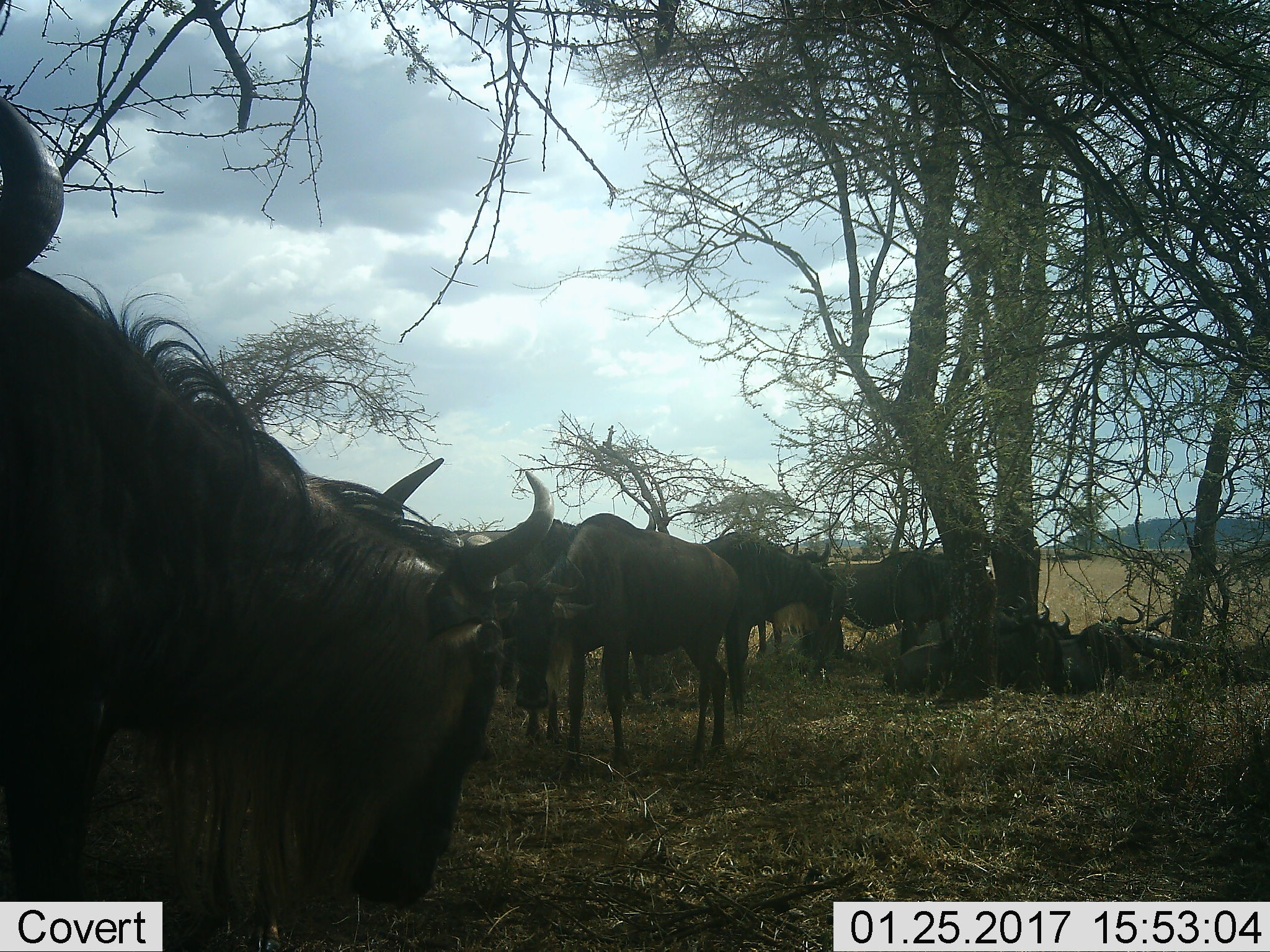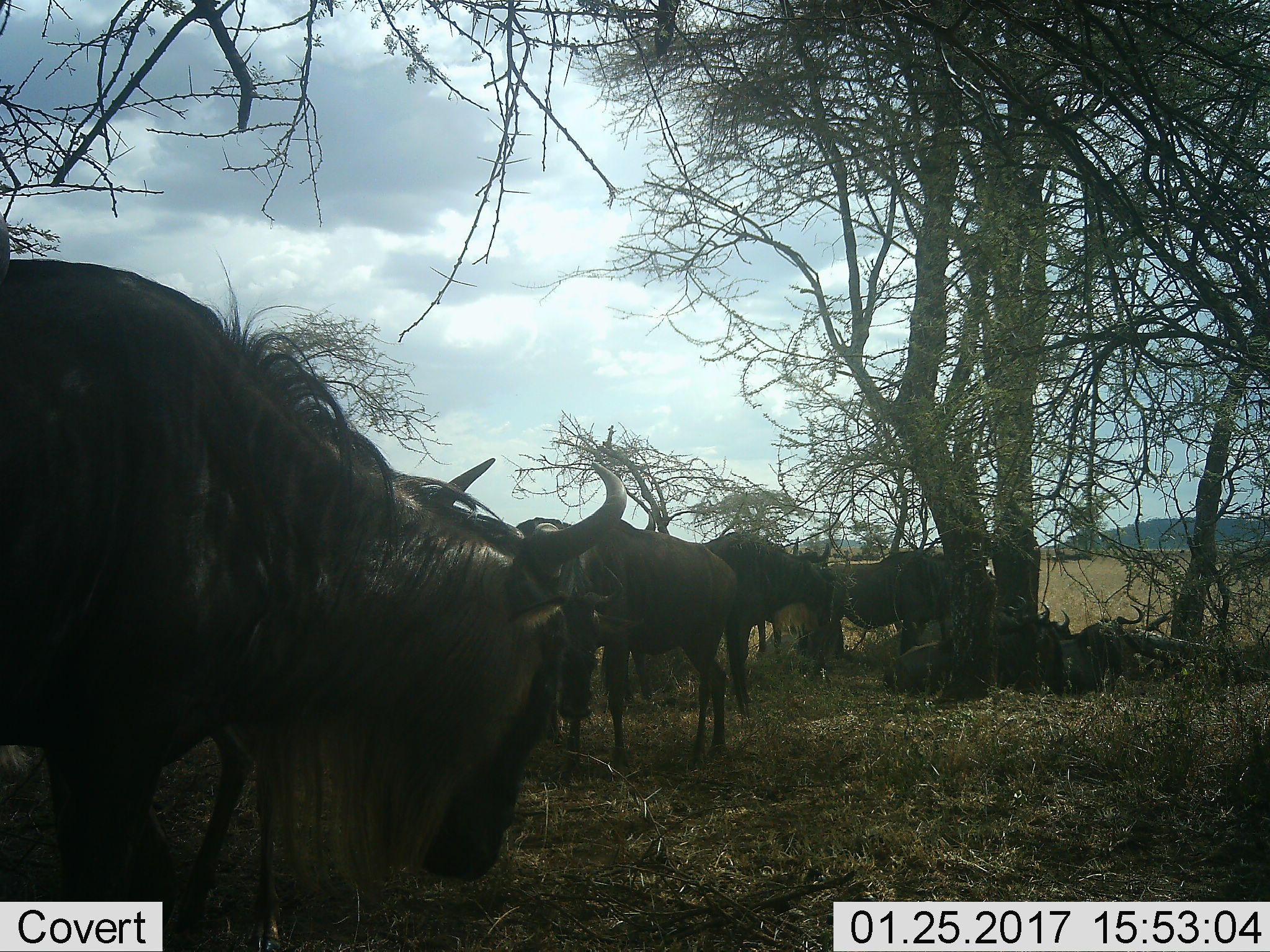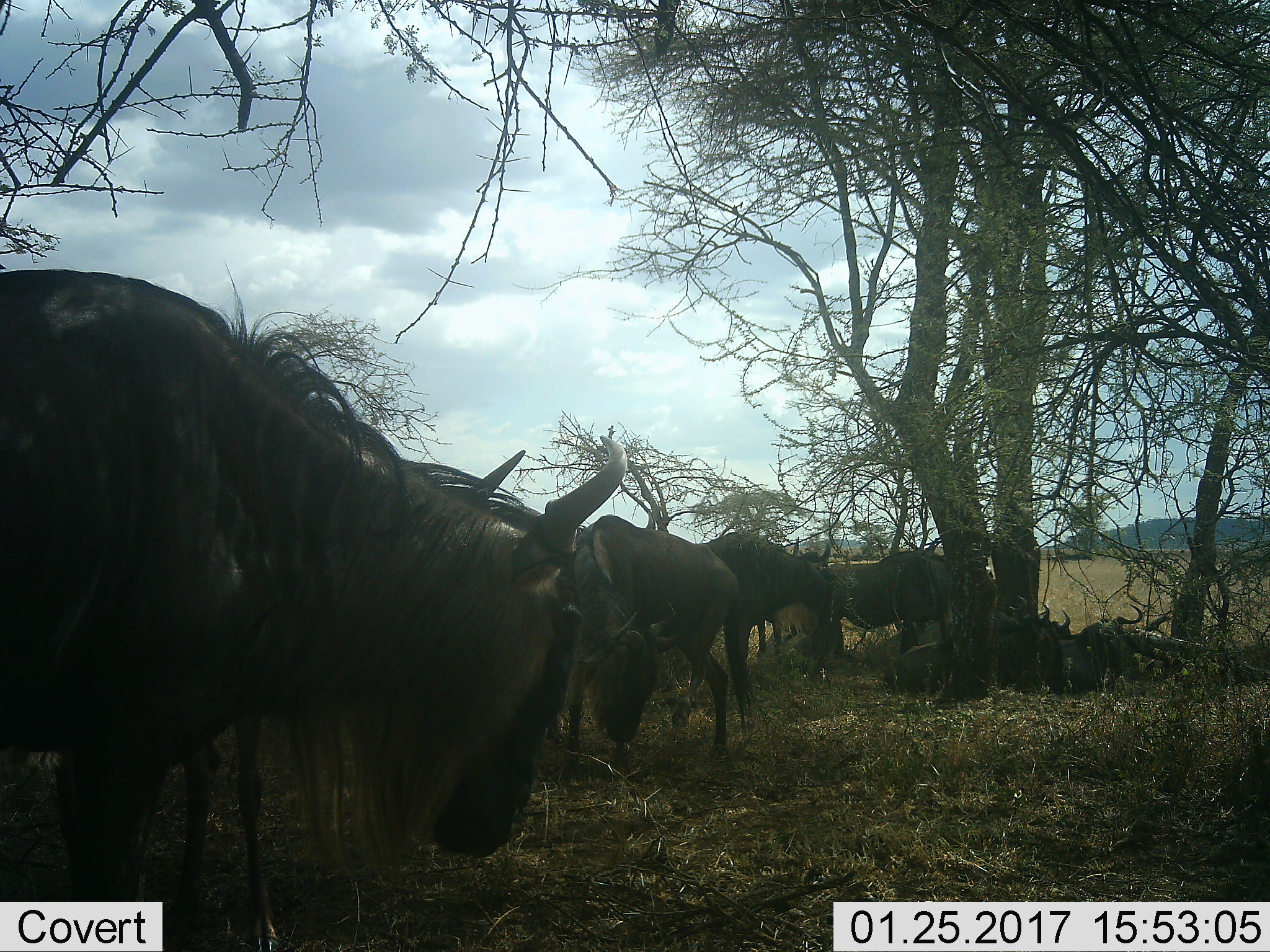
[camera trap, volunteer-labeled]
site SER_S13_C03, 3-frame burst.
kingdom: Animalia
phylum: Chordata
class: Mammalia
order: Artiodactyla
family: Bovidae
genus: Connochaetes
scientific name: Connochaetes taurinus taurinus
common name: blue wildebeest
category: wildebeestblue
Wildebeestblue (blue wildebeest) (Connochaetes taurinus taurinus), count 11-50. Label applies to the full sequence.